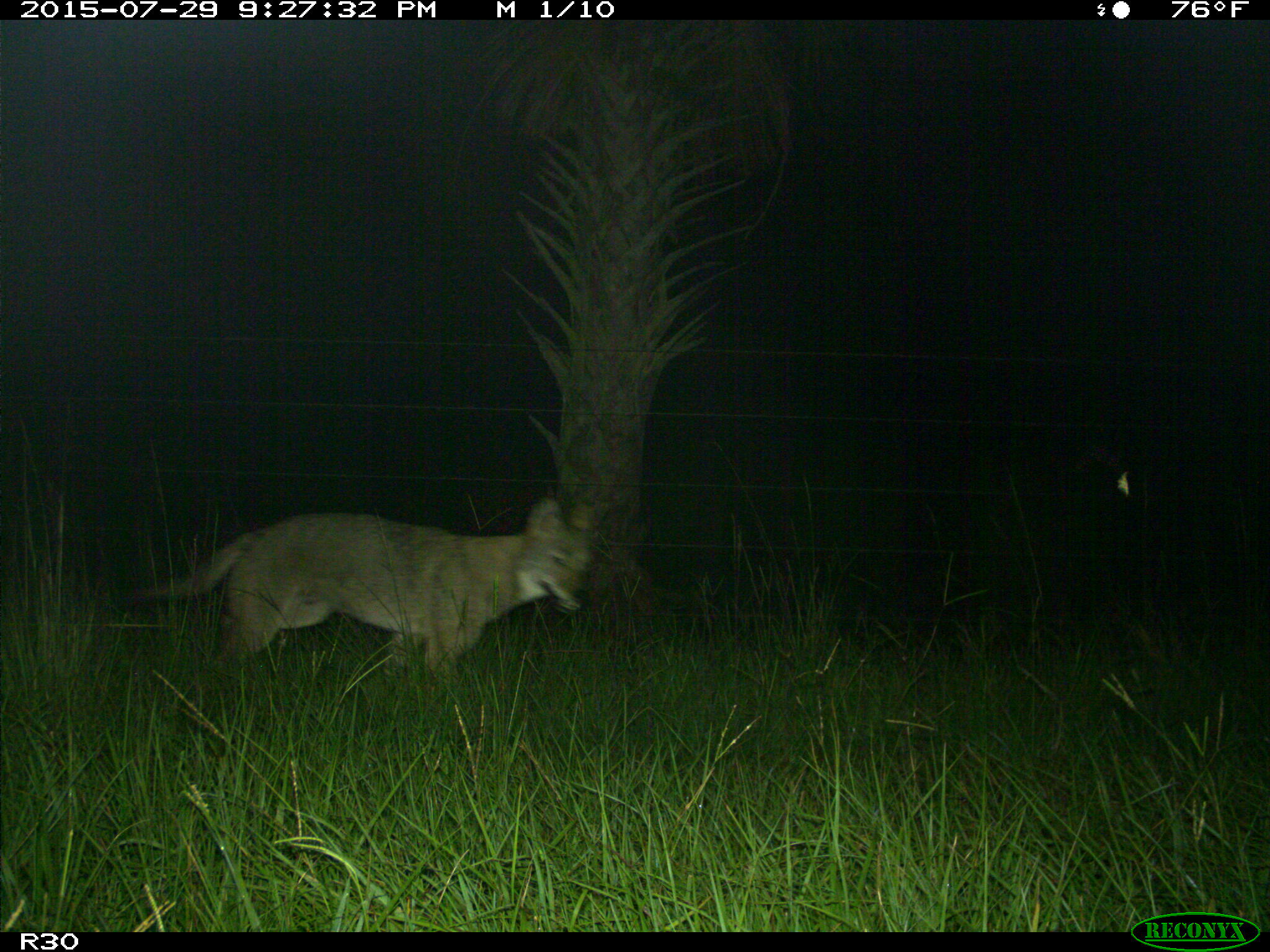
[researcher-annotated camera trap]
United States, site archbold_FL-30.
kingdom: Animalia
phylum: Chordata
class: Mammalia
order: Carnivora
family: Canidae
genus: Canis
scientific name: Canis latrans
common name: coyote